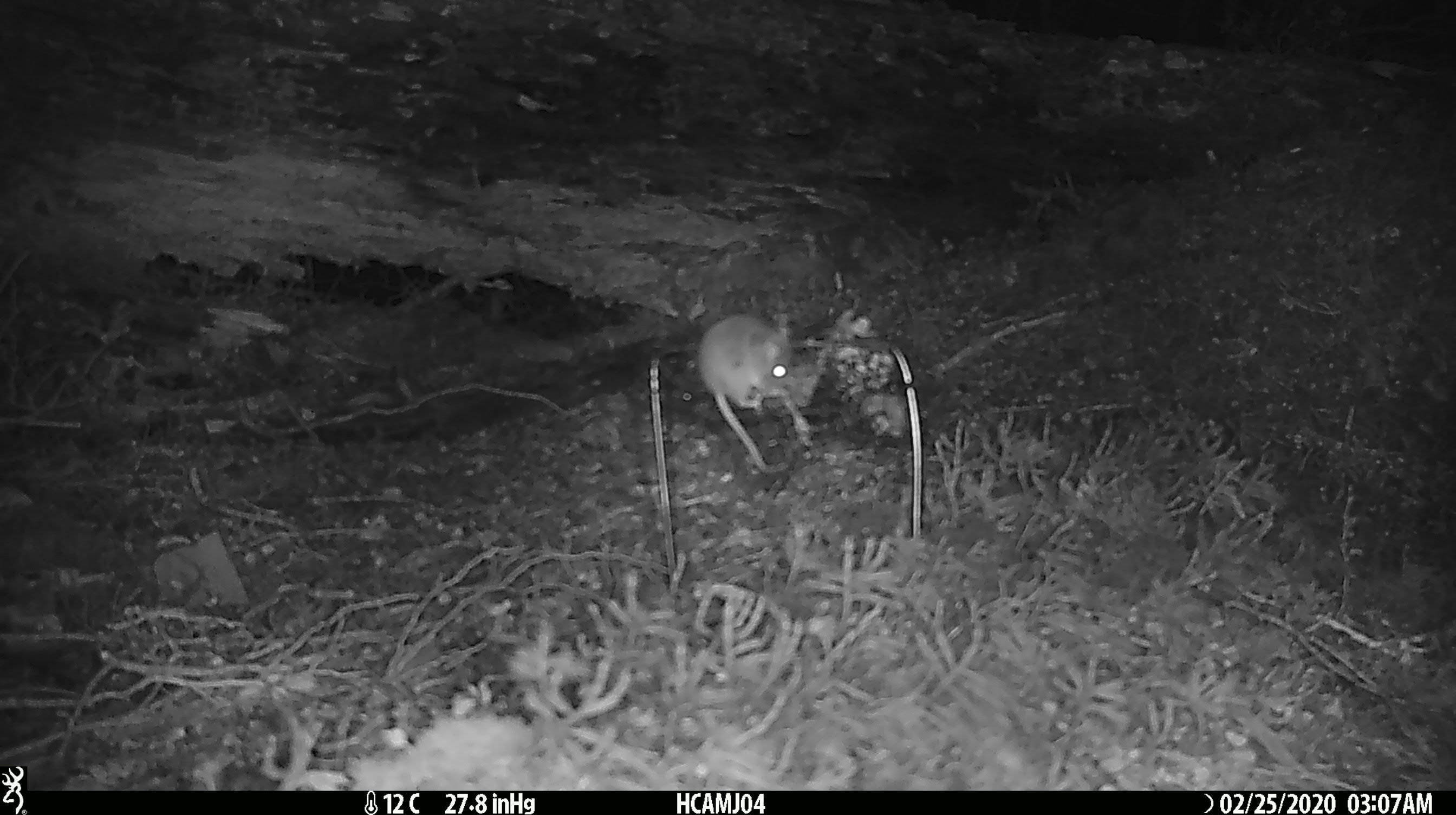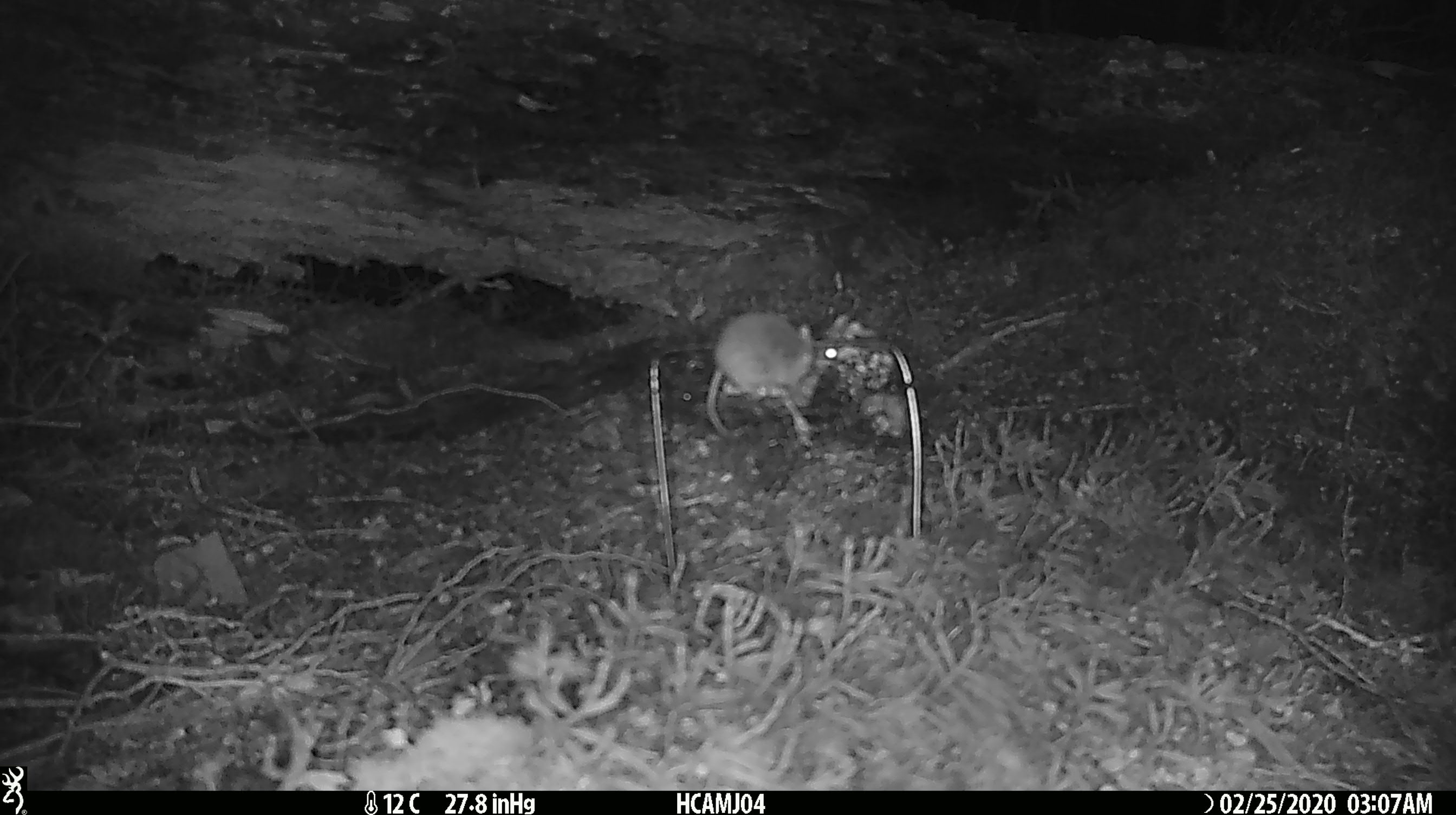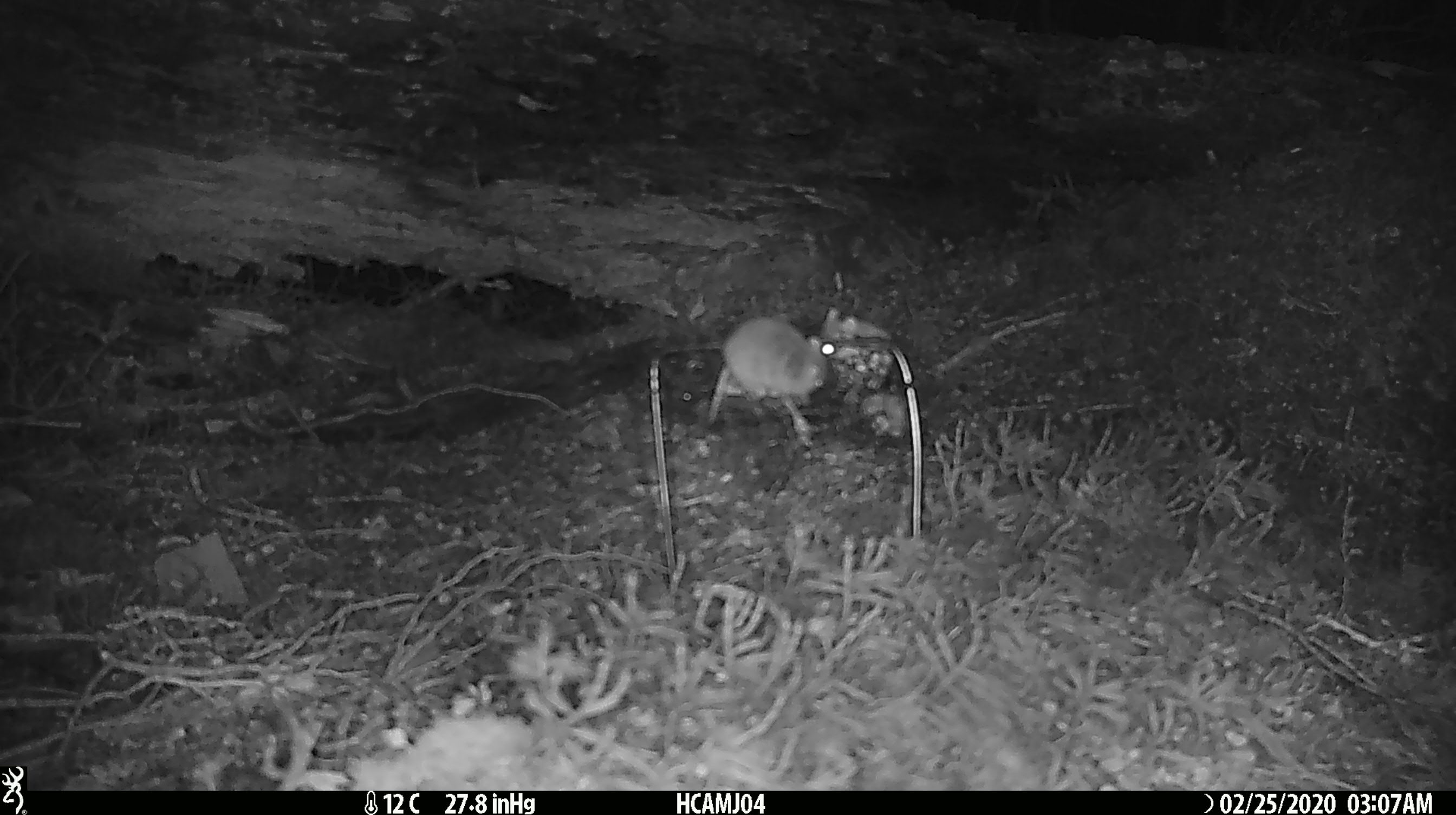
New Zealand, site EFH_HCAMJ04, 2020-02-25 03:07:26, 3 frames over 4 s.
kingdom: Animalia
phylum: Chordata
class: Mammalia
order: Rodentia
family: Muridae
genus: Mus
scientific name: Mus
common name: mouse